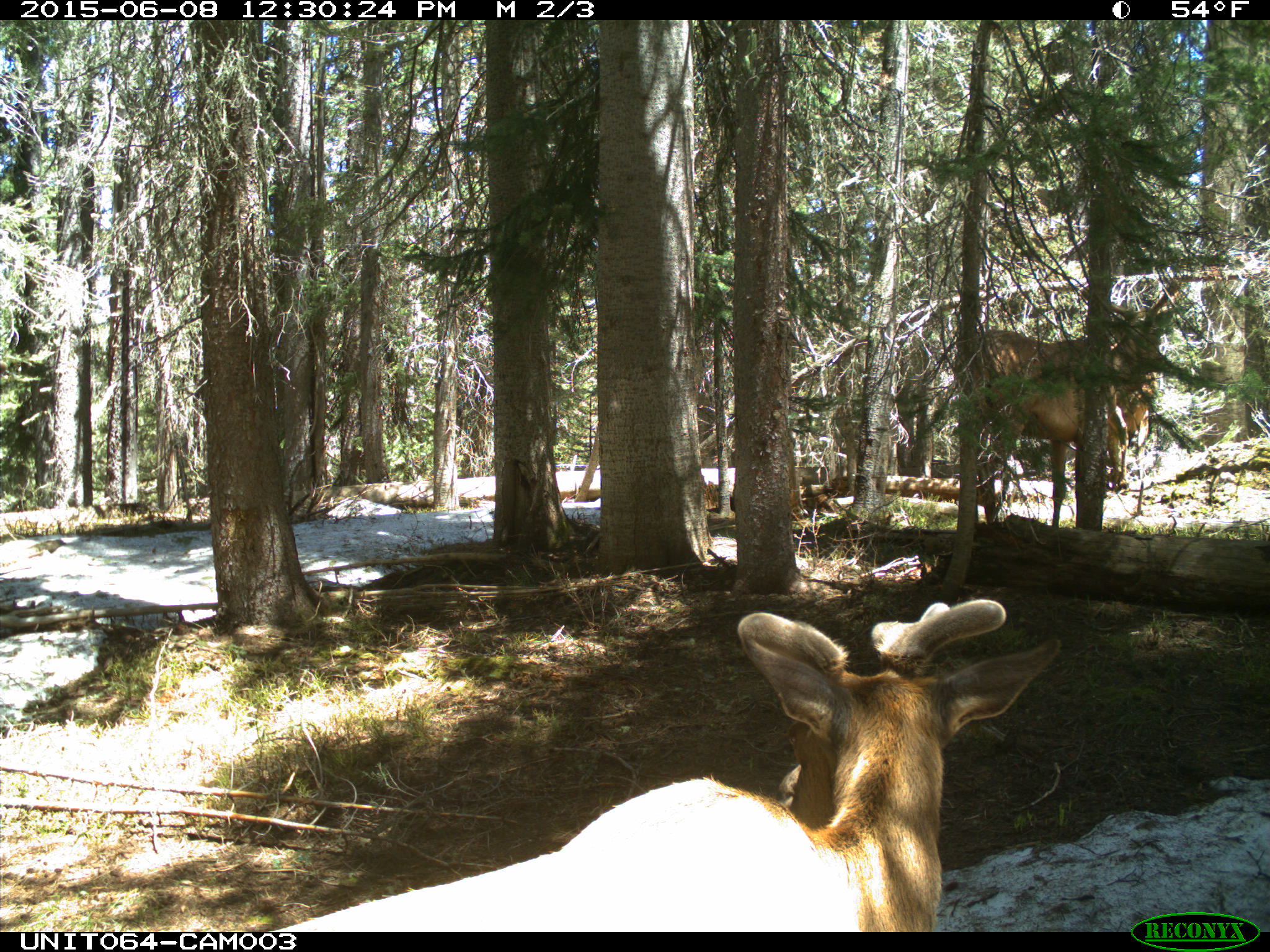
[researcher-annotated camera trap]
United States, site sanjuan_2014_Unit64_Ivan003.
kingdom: Animalia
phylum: Chordata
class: Mammalia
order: Artiodactyla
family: Cervidae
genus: Cervus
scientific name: Cervus elaphus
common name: red deer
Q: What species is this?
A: Cervus elaphus (red deer).